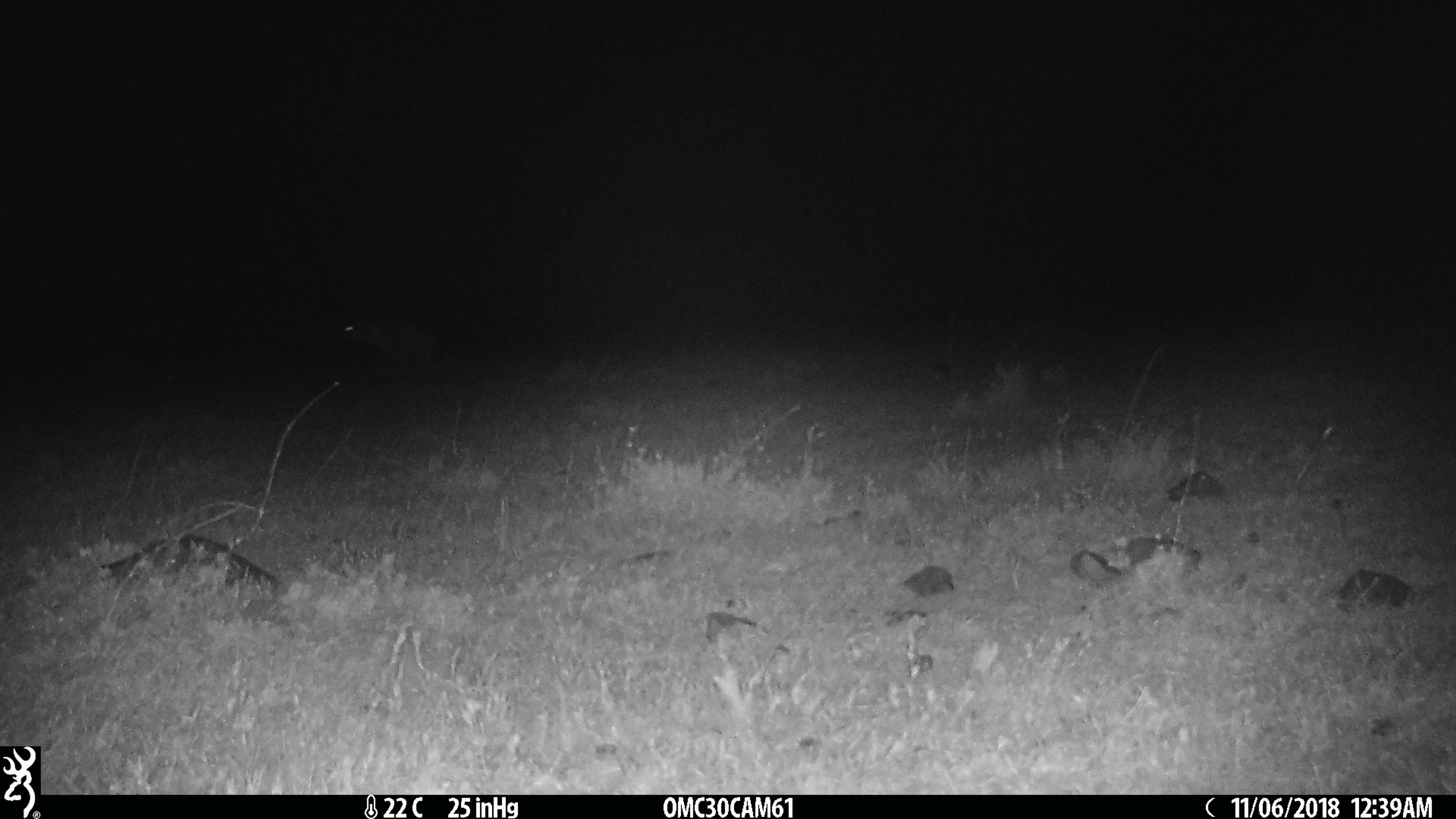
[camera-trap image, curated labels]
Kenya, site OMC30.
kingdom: Animalia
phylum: Chordata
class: Mammalia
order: Carnivora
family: Hyaenidae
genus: Crocuta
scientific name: Crocuta crocuta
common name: spotted hyena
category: hyena spotted